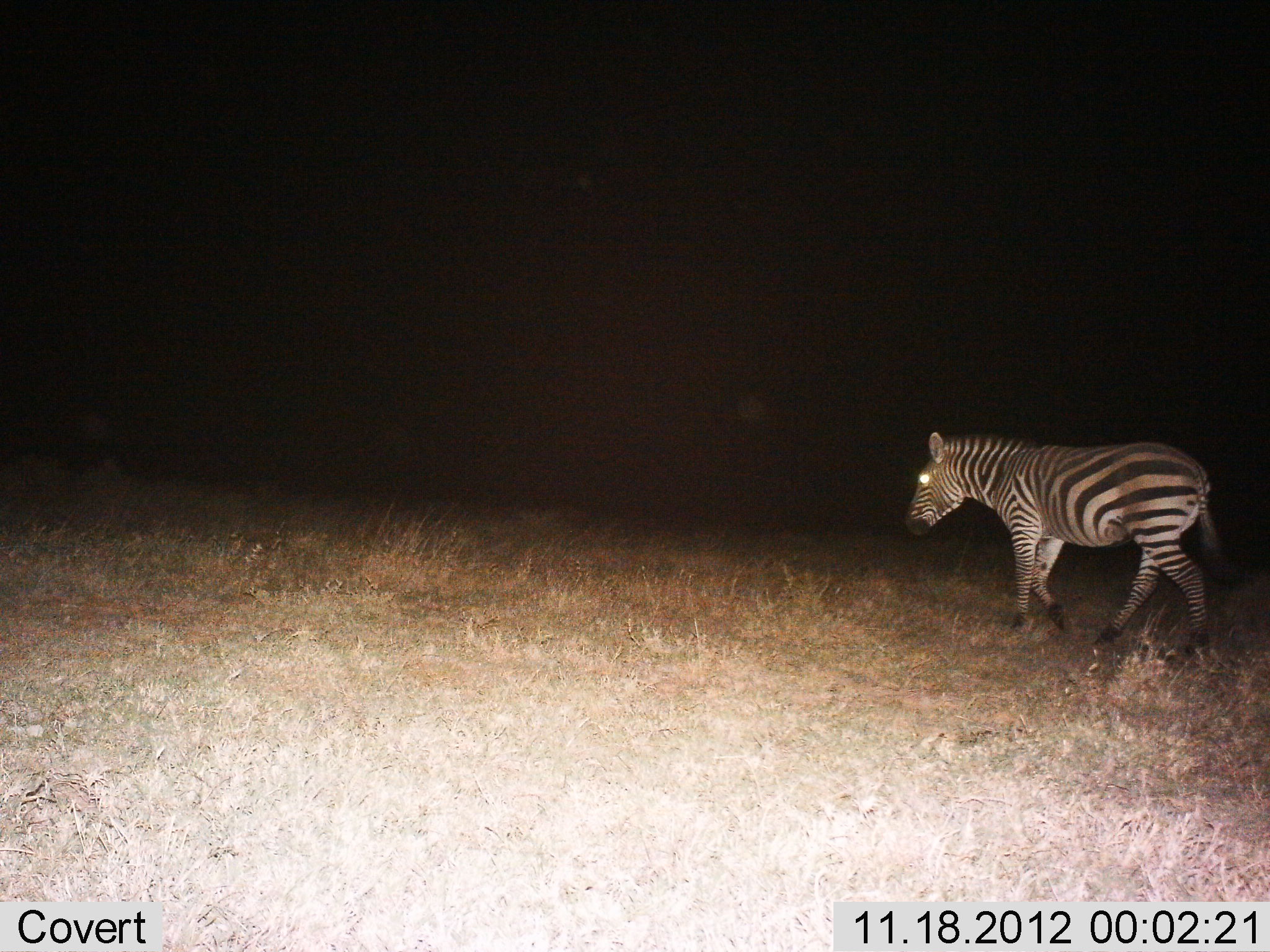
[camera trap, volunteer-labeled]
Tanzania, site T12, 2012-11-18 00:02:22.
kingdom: Animalia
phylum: Chordata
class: Mammalia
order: Perissodactyla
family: Equidae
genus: Equus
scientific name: Equus quagga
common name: plains zebra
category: zebra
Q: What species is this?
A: Zebra (plains zebra) (Equus quagga).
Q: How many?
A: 1.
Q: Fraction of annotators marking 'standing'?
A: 10%.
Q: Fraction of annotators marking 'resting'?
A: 0%.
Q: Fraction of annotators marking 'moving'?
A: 90%.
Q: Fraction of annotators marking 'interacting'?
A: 0%.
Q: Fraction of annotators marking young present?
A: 0%.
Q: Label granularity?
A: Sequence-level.